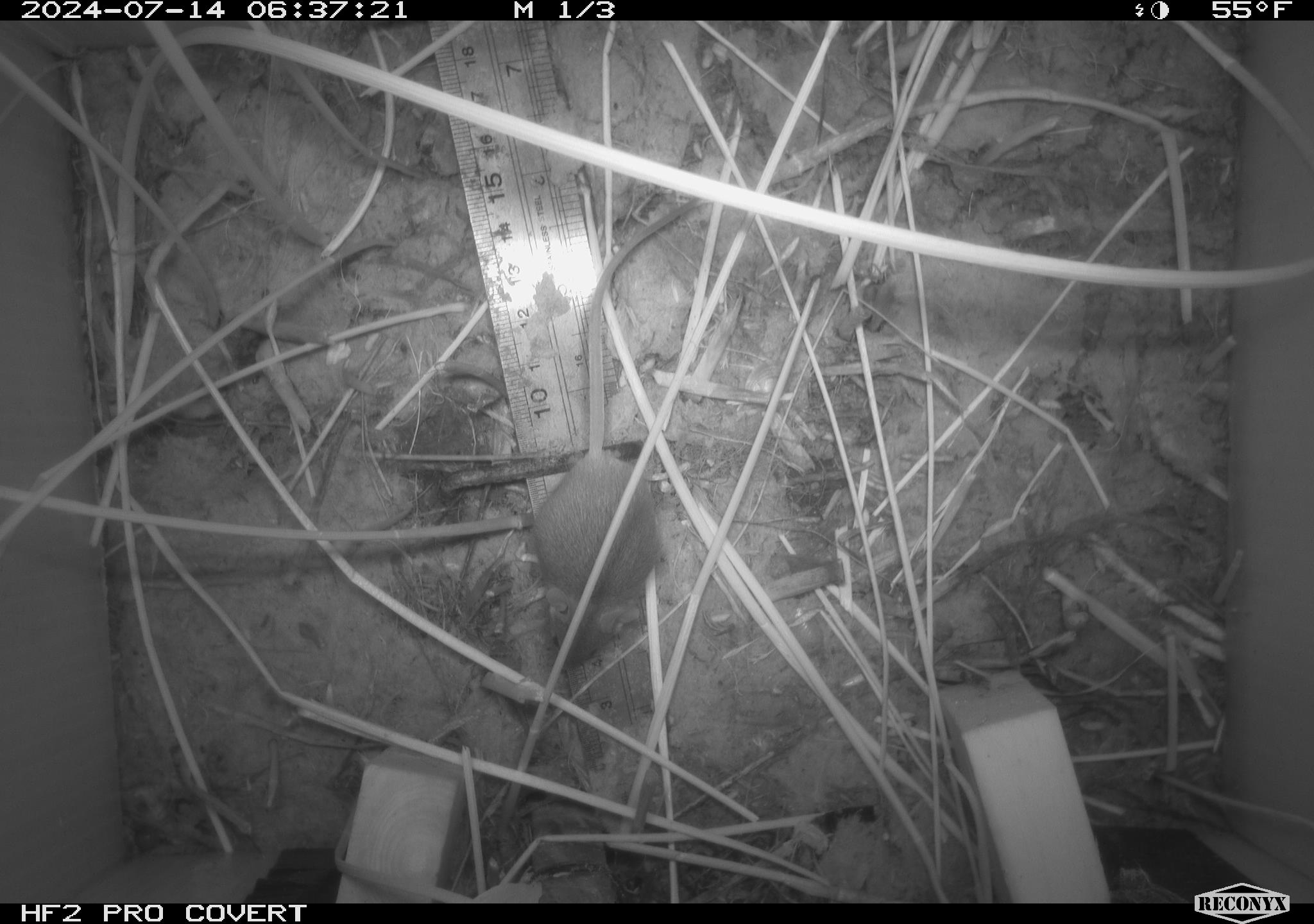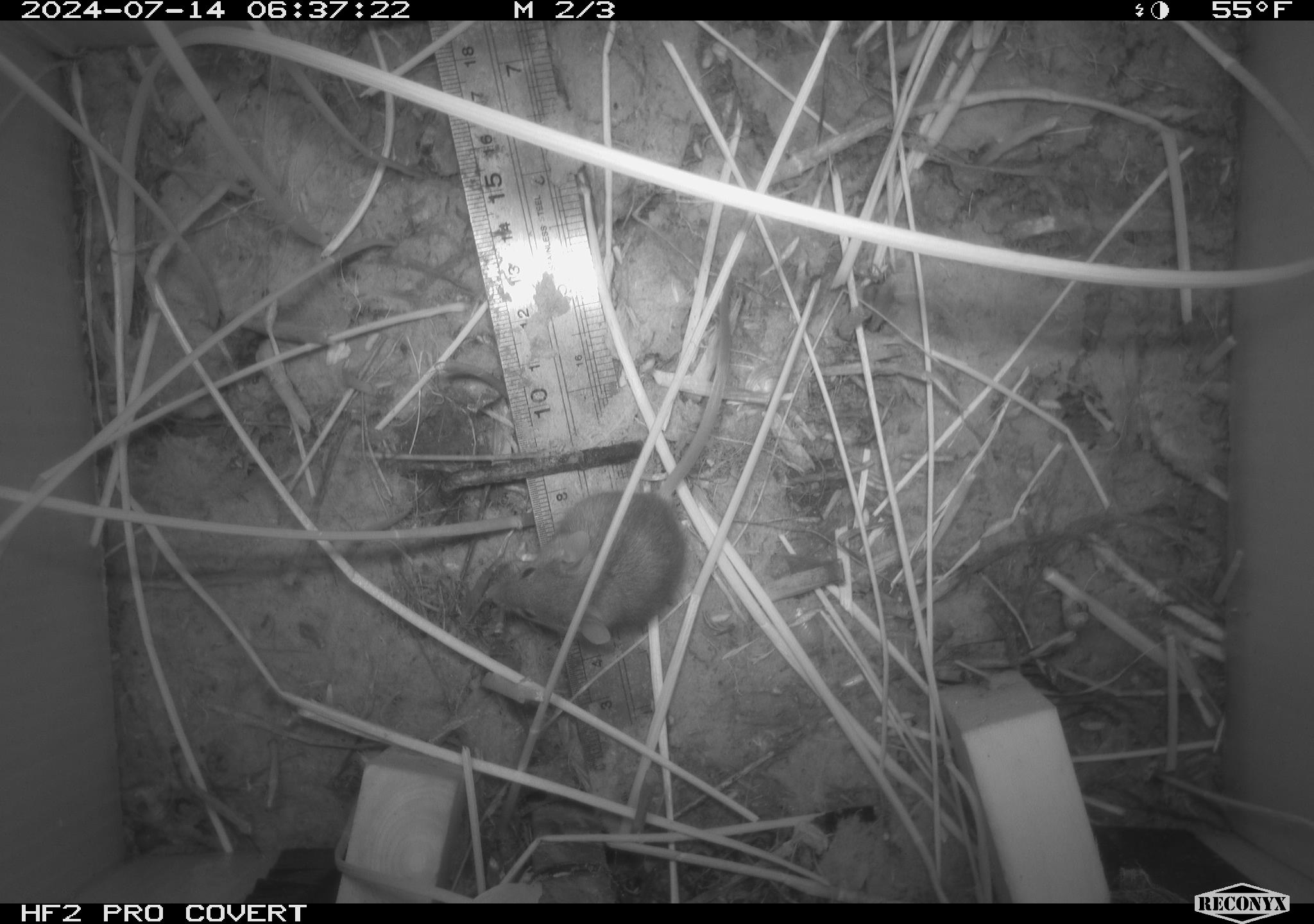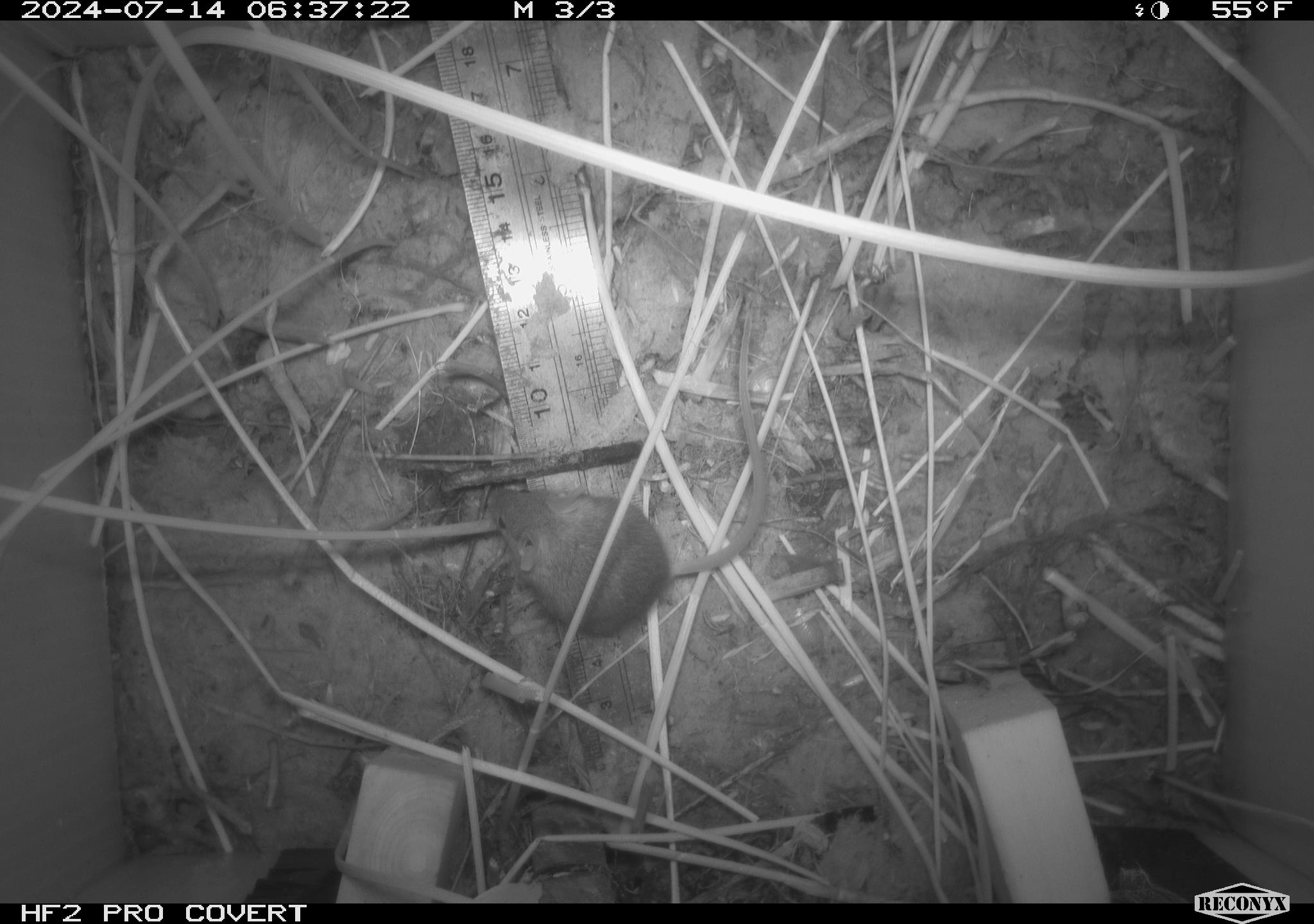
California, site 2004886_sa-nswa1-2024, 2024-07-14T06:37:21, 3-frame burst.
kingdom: Animalia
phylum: Chordata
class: Mammalia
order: Rodentia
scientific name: Rodentia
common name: rodent